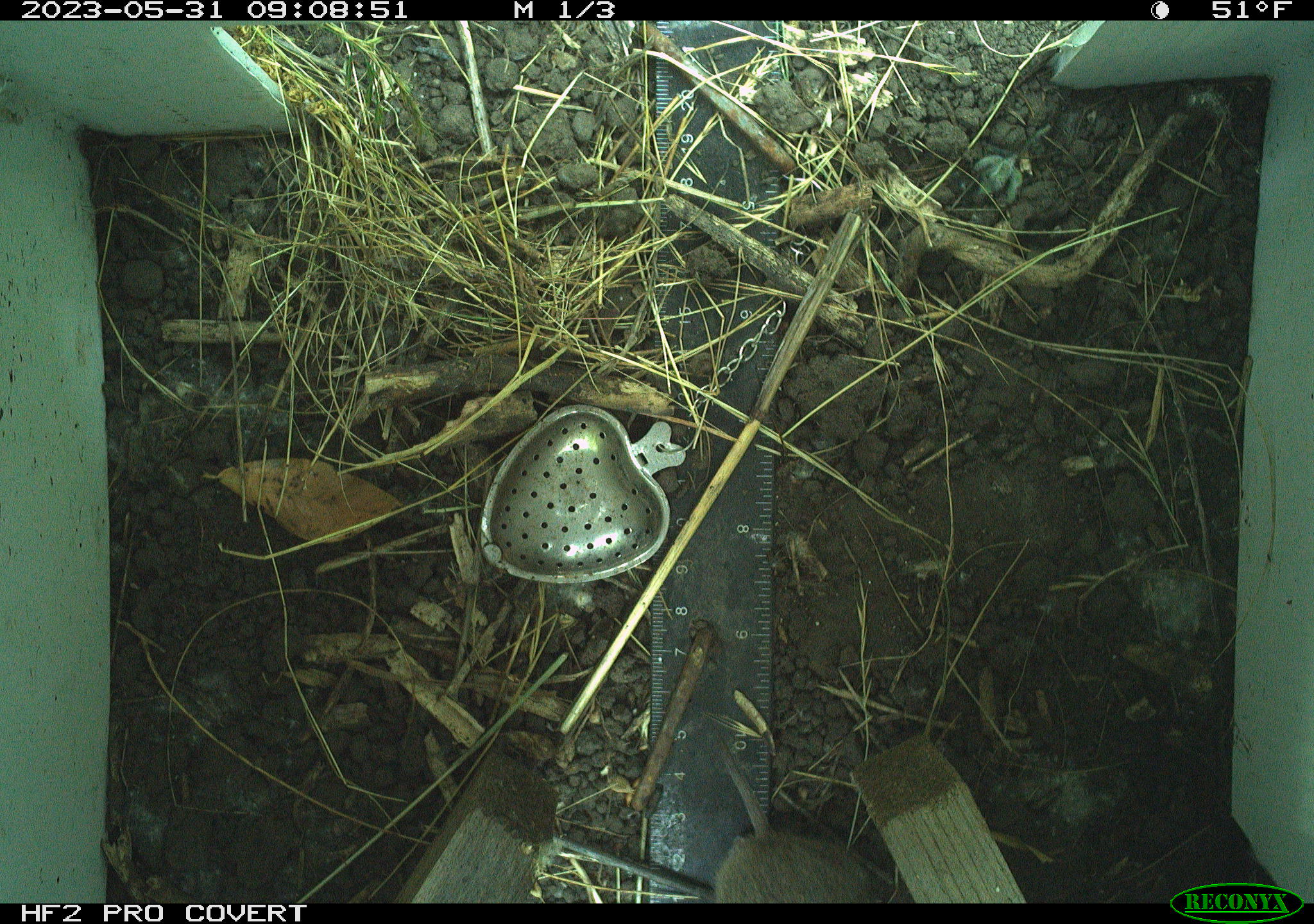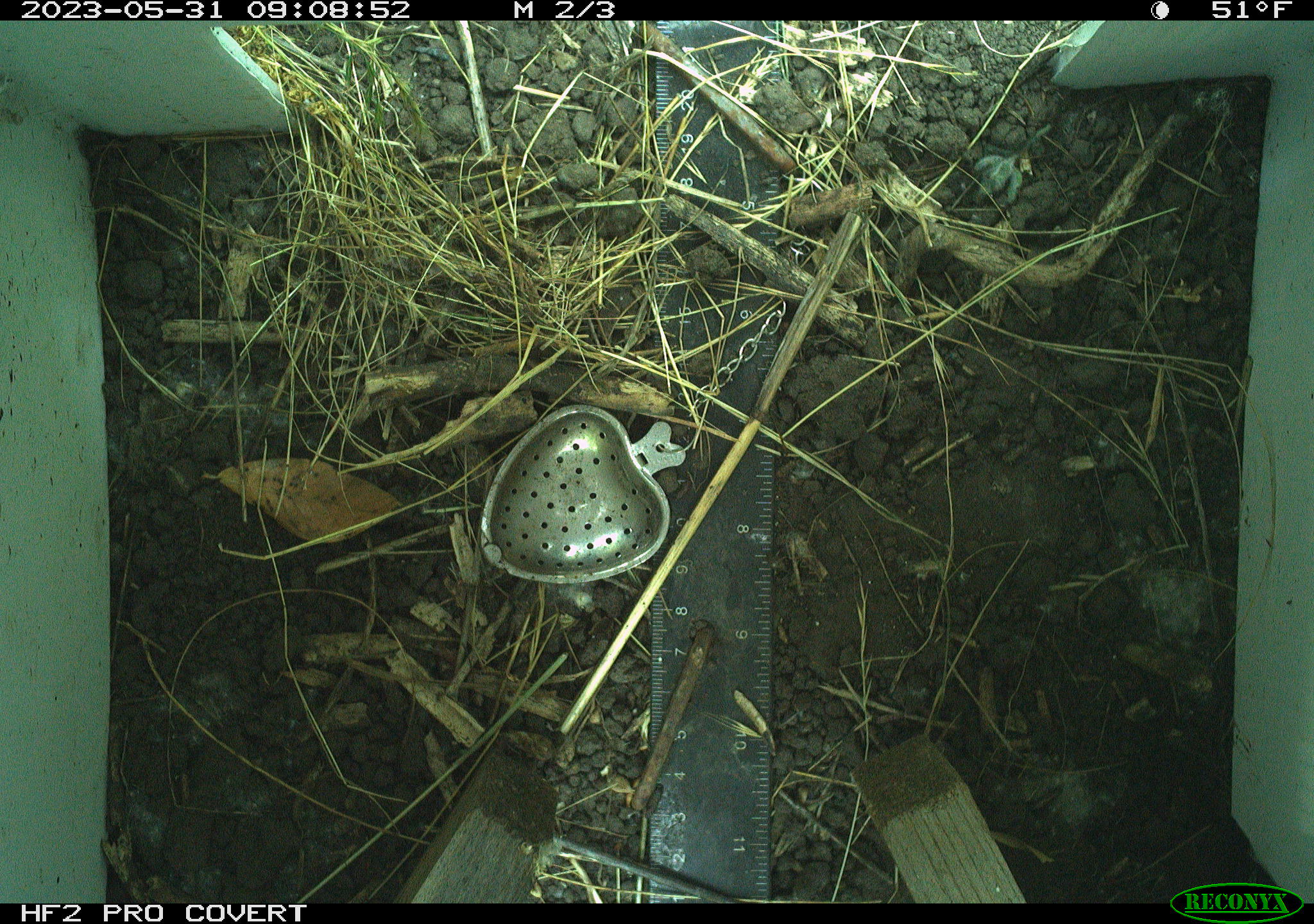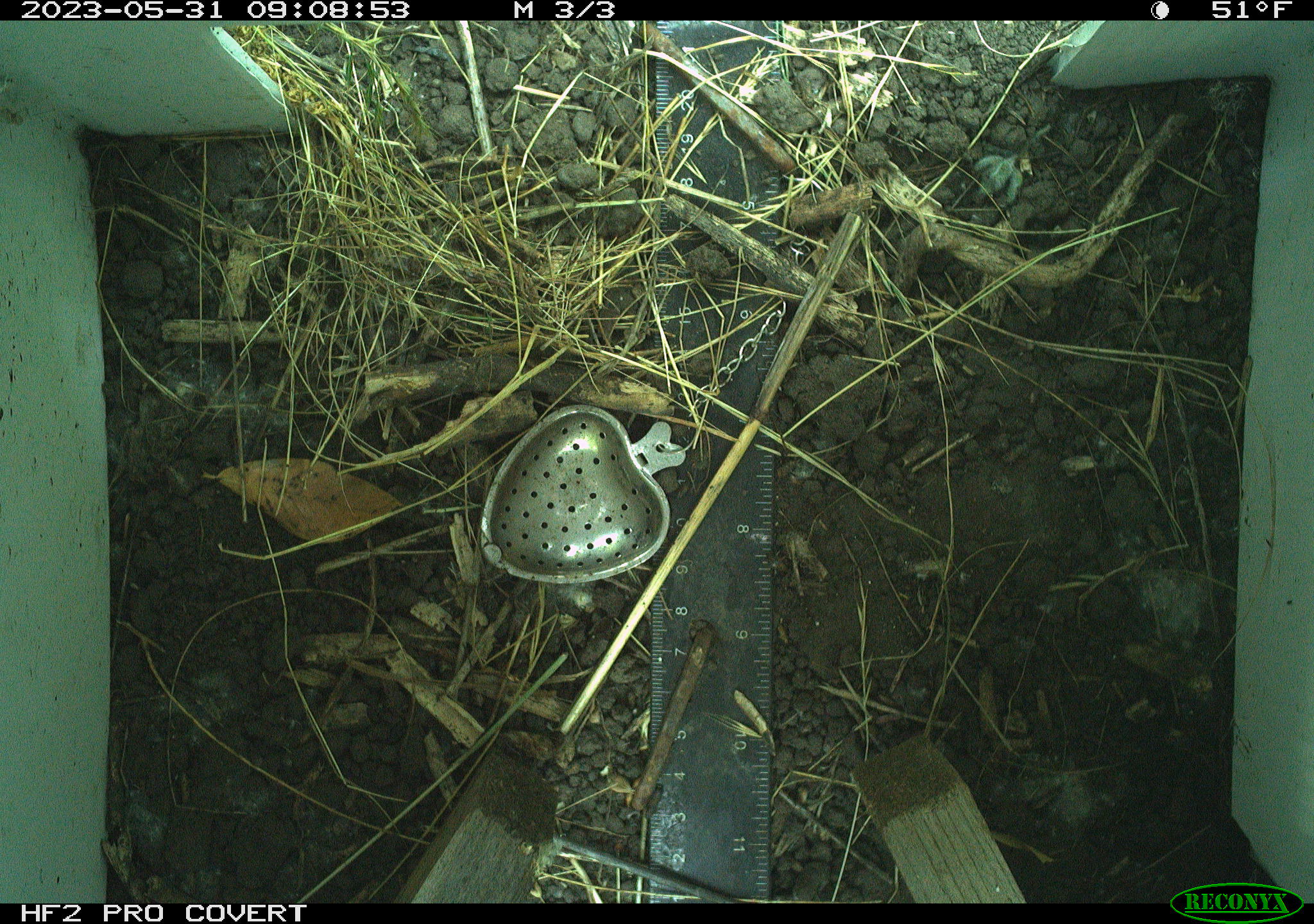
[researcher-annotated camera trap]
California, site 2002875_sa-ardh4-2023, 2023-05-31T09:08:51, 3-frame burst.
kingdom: Animalia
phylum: Chordata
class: Mammalia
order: Rodentia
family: Cricetidae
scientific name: Arvicolinae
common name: voles, lemmings, and muskrats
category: arvicolinae subfamily